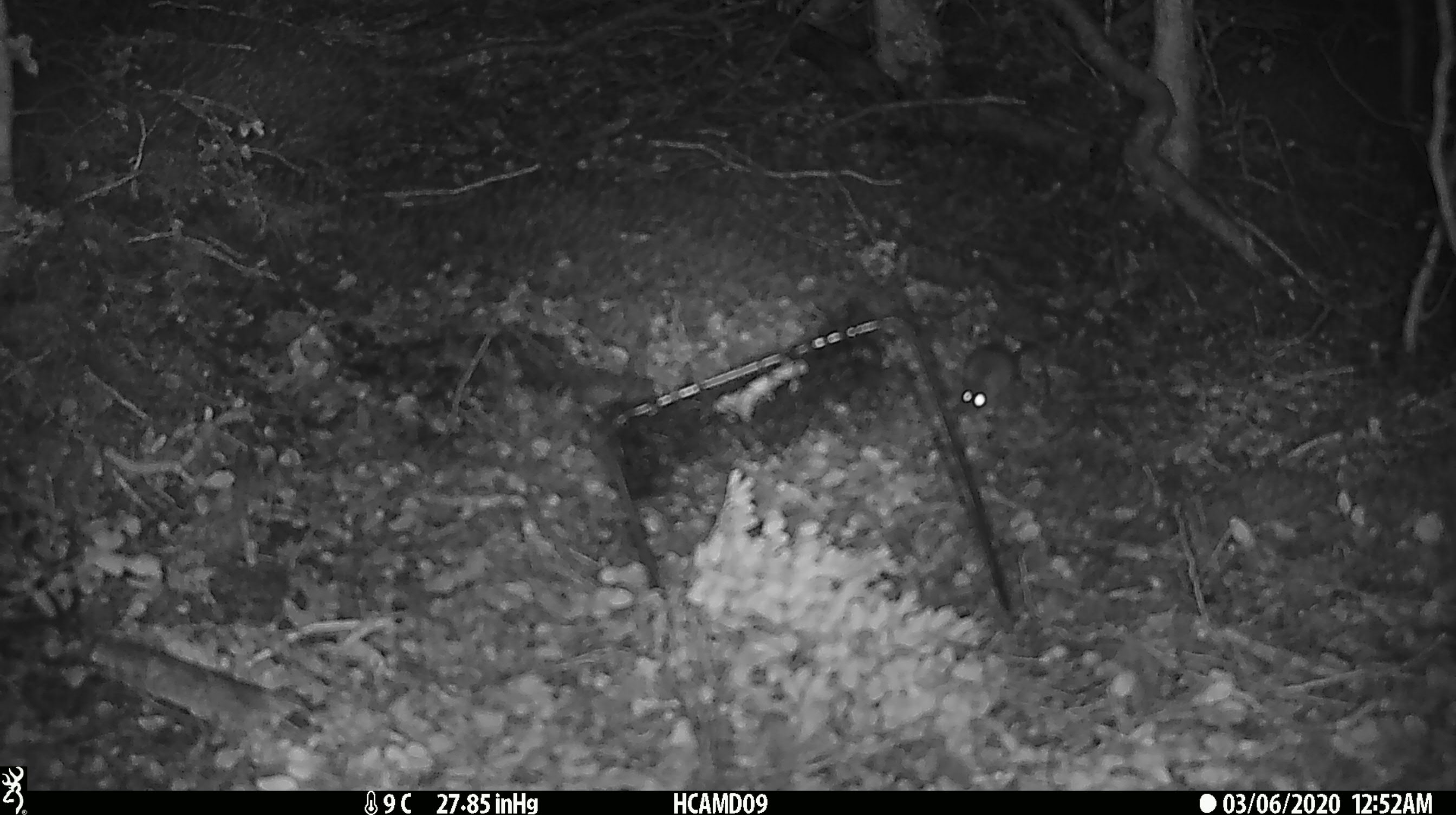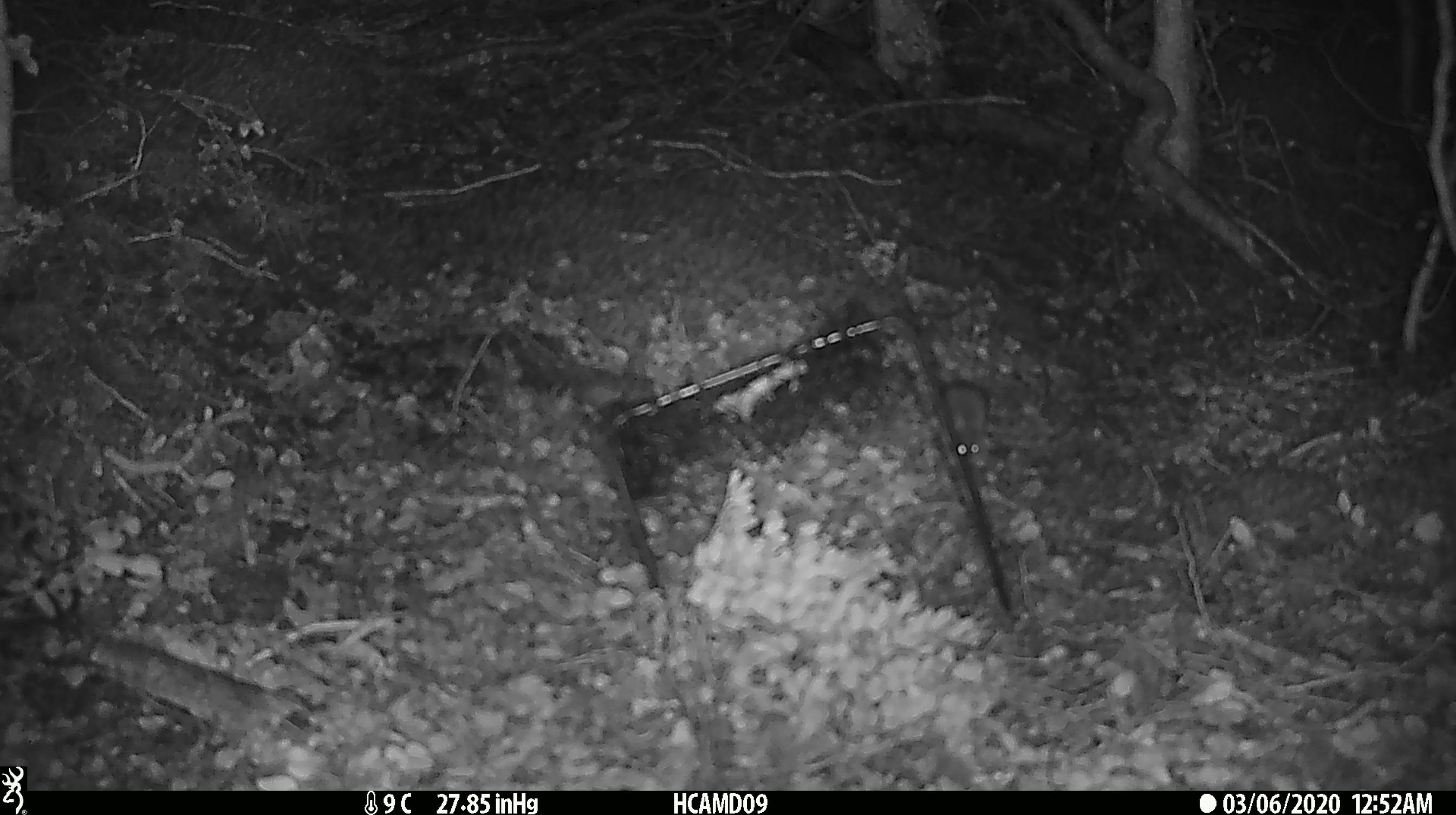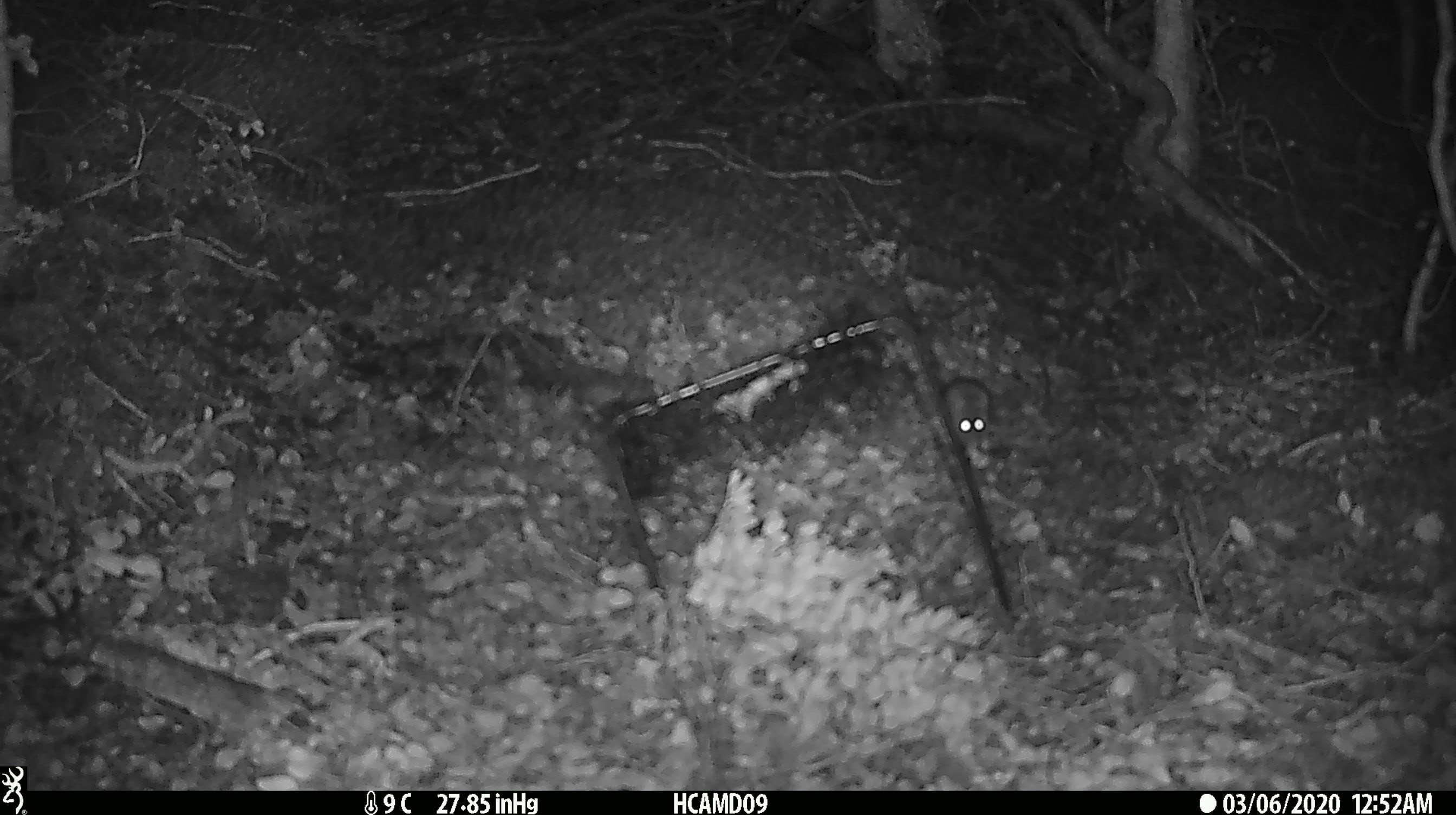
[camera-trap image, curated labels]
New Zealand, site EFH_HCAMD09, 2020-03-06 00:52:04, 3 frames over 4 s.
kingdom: Animalia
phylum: Chordata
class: Mammalia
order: Rodentia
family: Muridae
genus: Mus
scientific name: Mus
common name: mouse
Mouse (Mus).